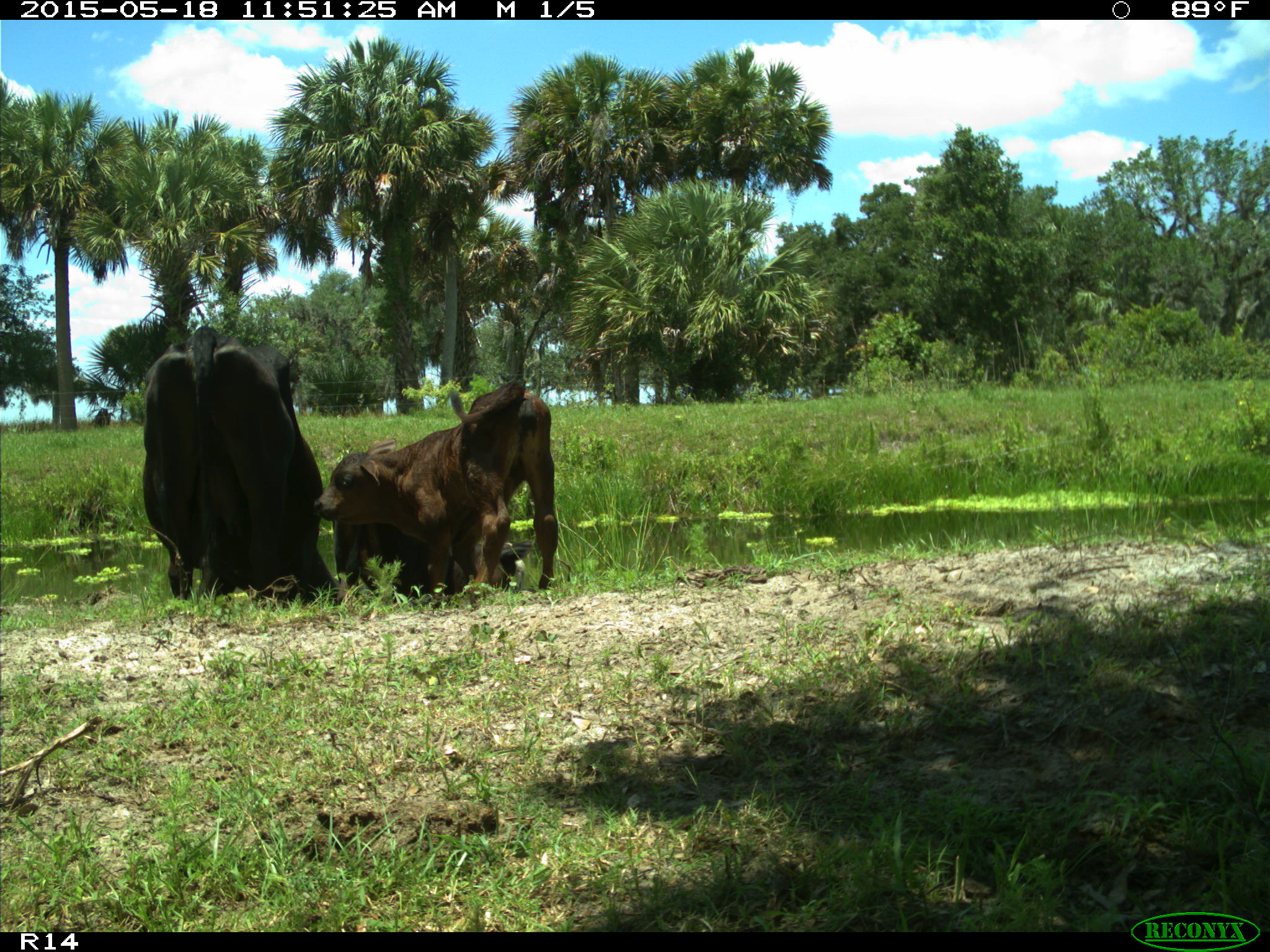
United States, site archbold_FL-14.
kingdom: Animalia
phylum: Chordata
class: Mammalia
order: Artiodactyla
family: Bovidae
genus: Bos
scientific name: Bos taurus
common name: domestic cow